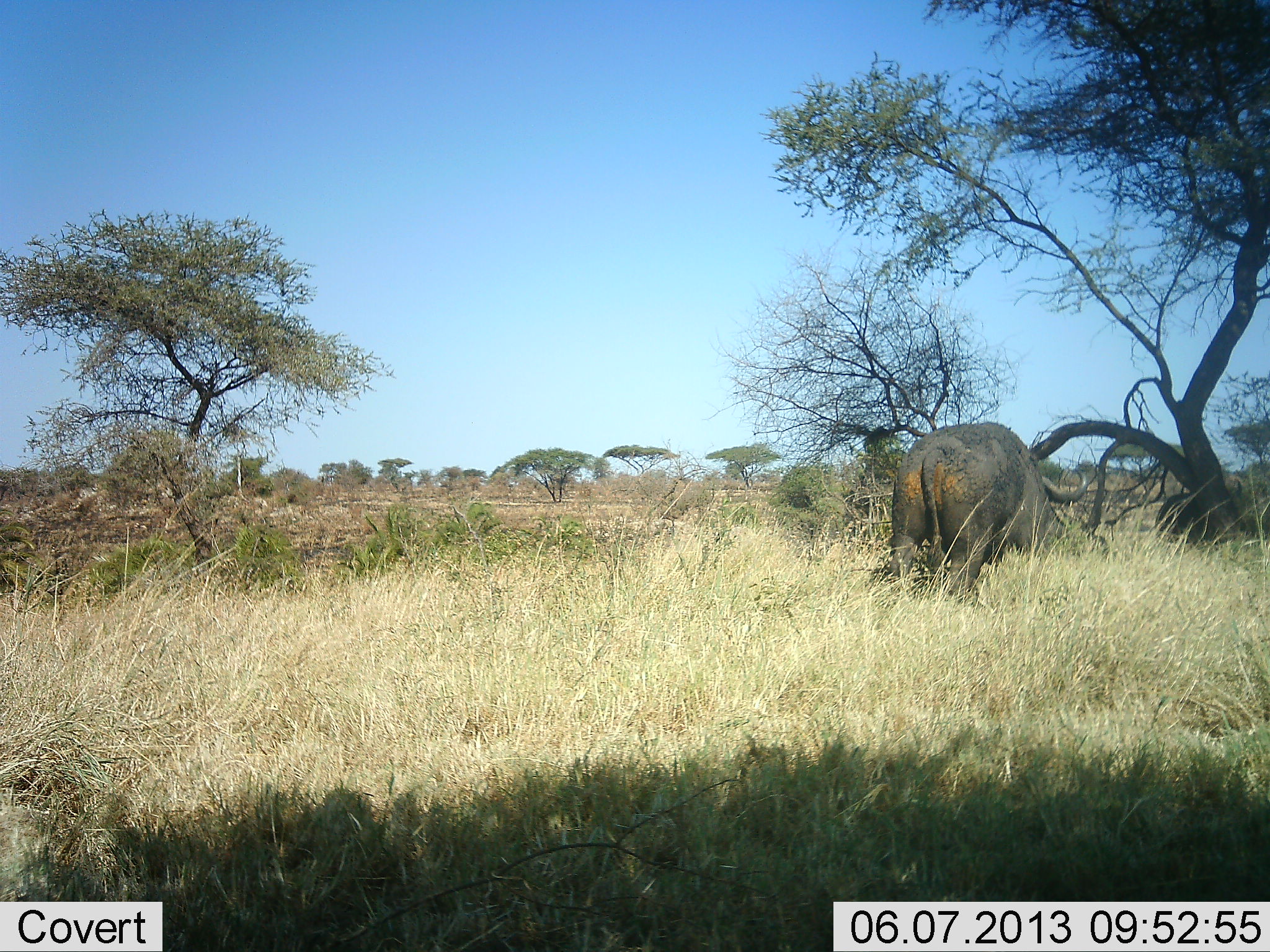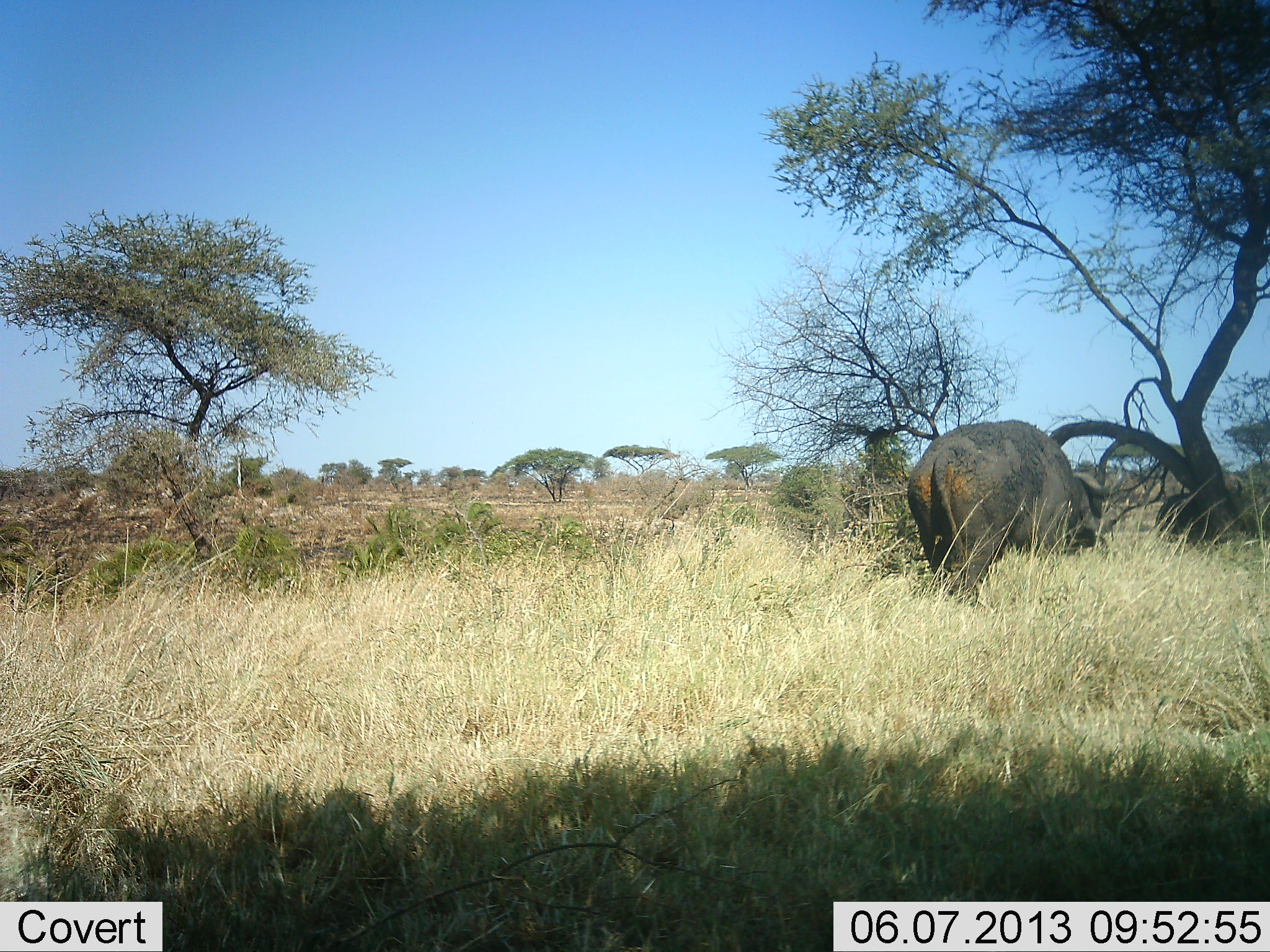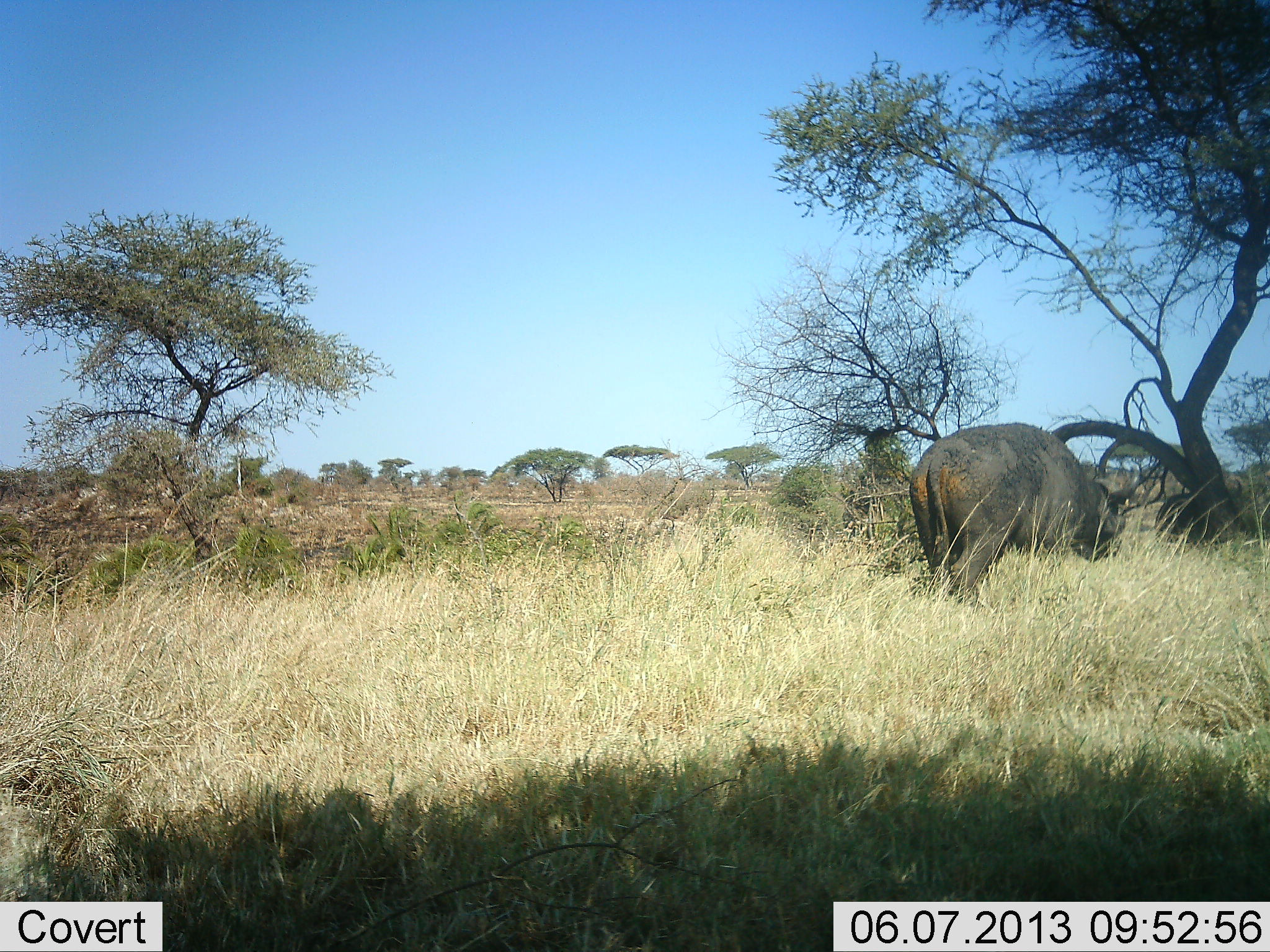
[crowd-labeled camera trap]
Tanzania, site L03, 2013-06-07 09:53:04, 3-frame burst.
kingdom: Animalia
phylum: Chordata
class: Mammalia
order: Artiodactyla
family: Bovidae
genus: Syncerus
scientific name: Syncerus caffer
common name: cape buffalo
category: buffalo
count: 1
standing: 17%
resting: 0%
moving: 65%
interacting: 0%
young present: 0%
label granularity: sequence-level